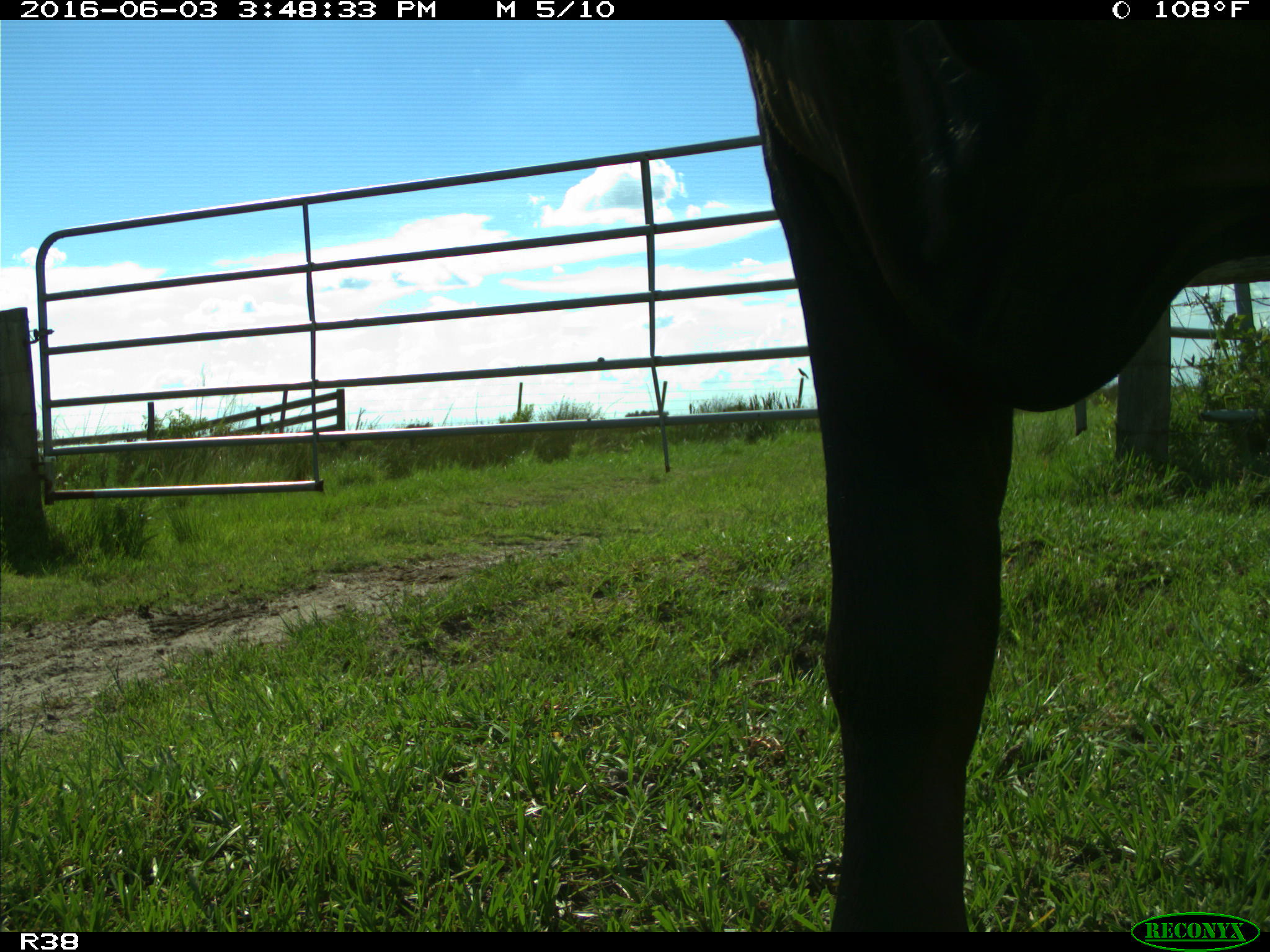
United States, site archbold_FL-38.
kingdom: Animalia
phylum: Chordata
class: Mammalia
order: Artiodactyla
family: Bovidae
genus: Bos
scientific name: Bos taurus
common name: domestic cow